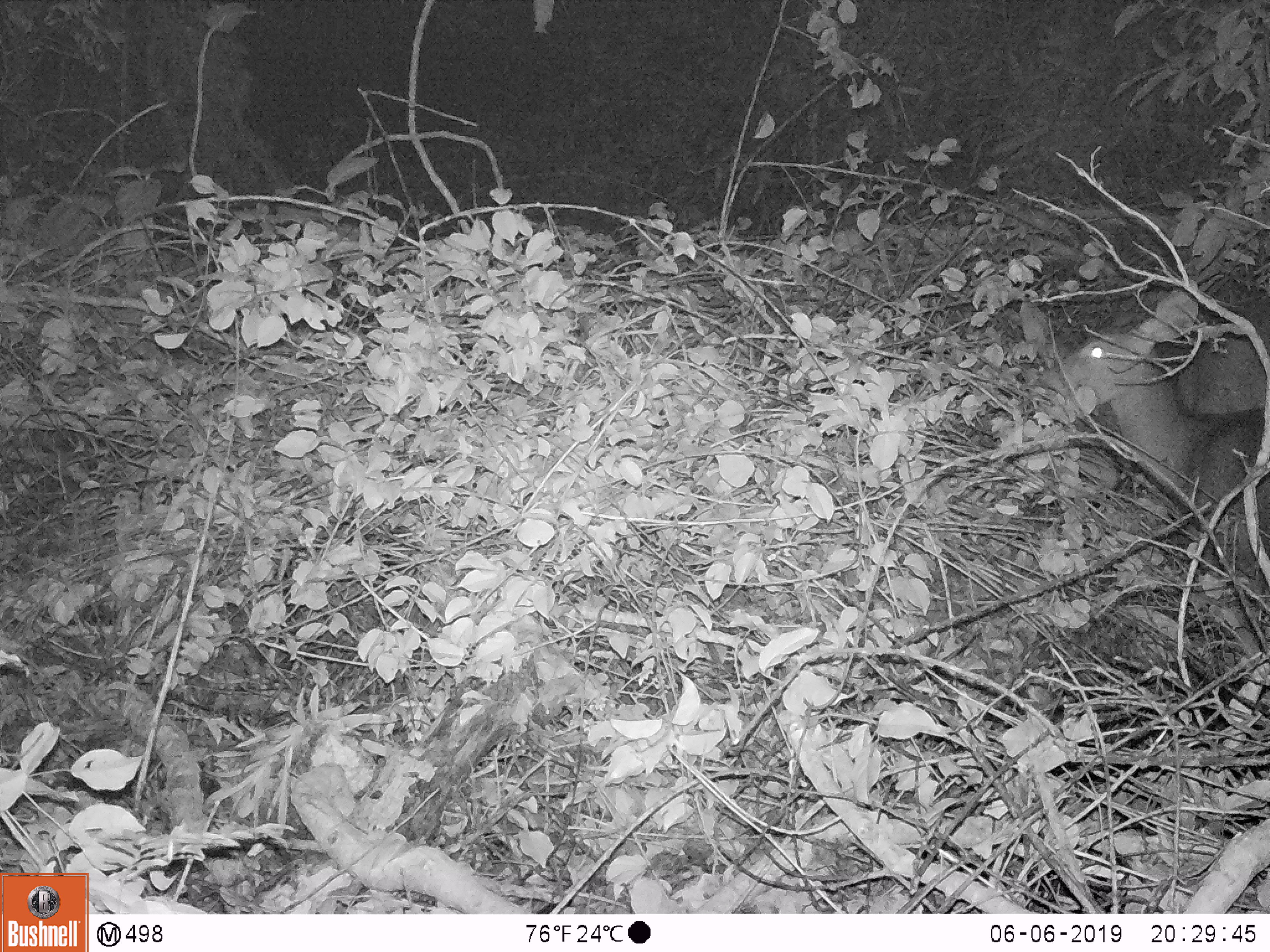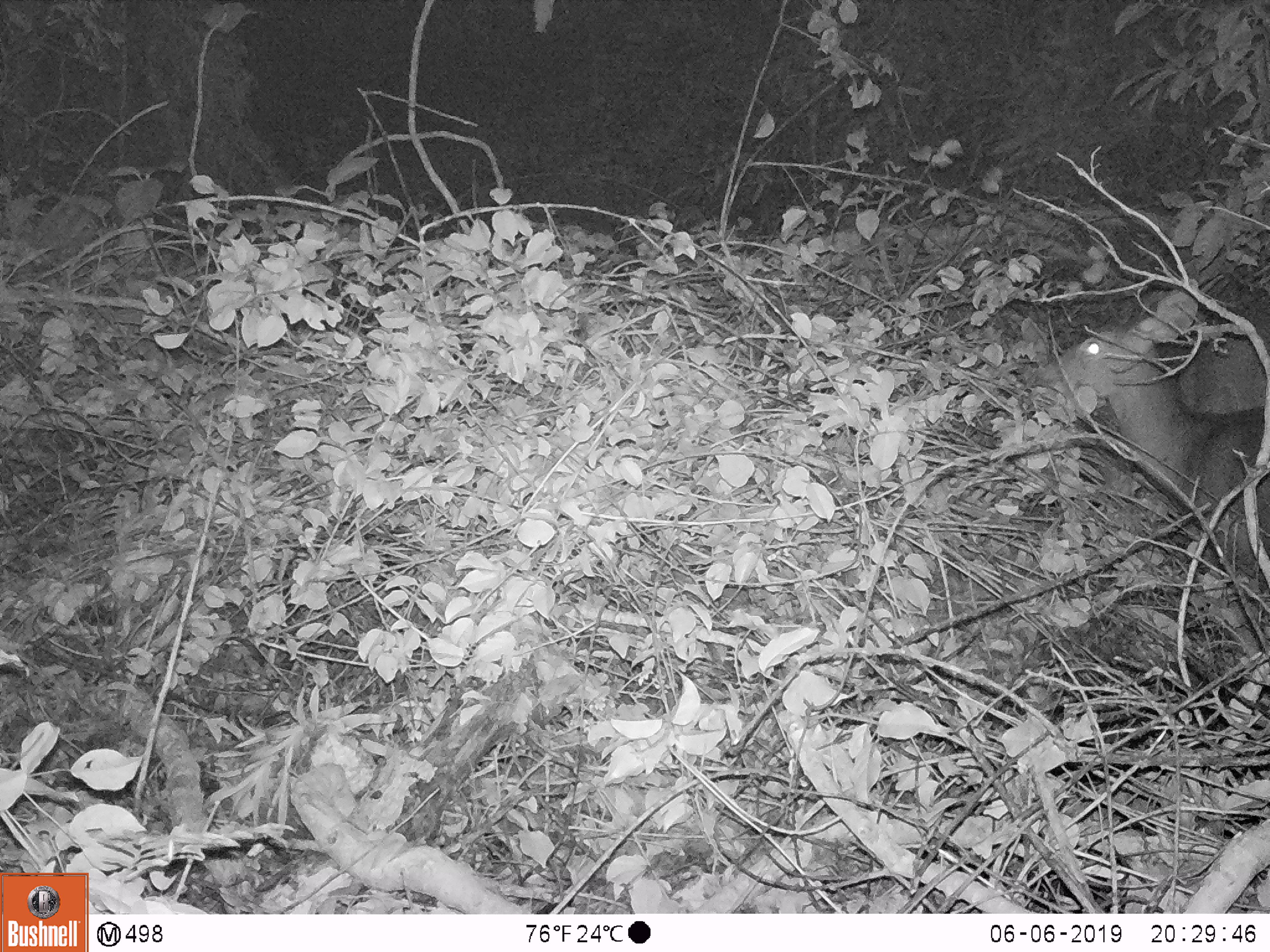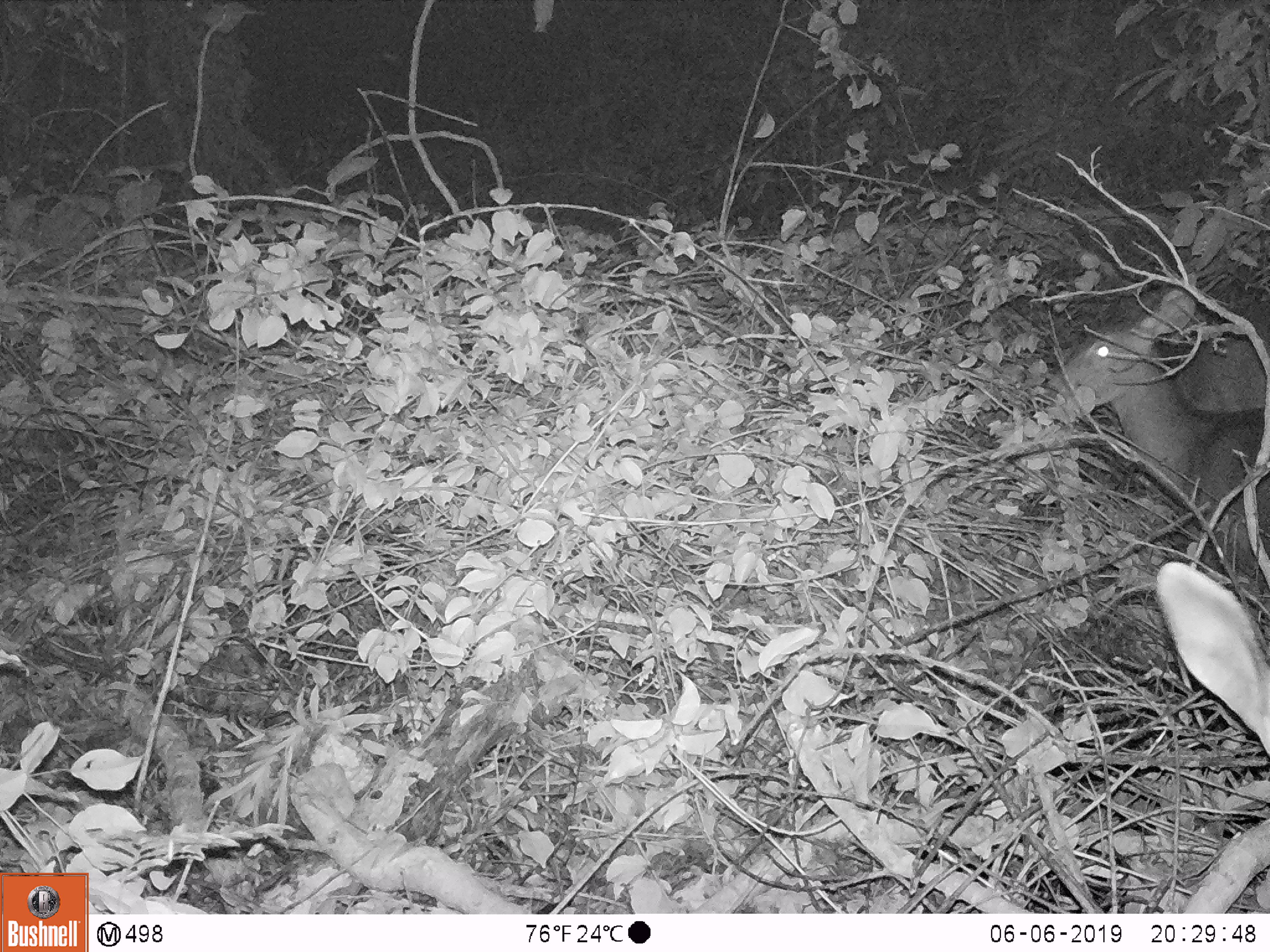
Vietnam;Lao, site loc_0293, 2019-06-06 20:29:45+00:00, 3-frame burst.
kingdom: Animalia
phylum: Chordata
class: Mammalia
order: Artiodactyla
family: Cervidae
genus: Rusa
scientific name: Rusa unicolor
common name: sambar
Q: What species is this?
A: Sambar (Rusa unicolor).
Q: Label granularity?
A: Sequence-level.